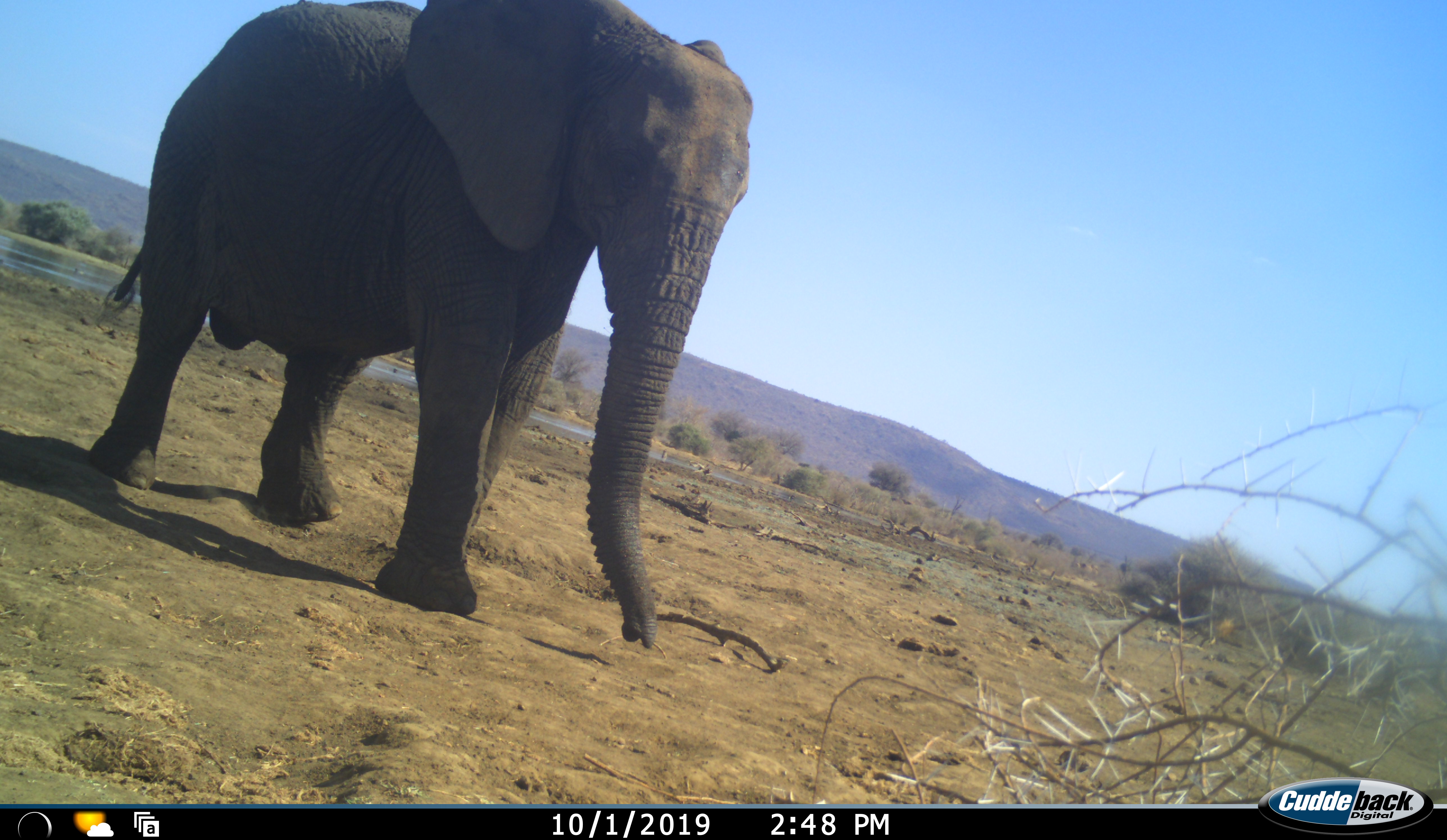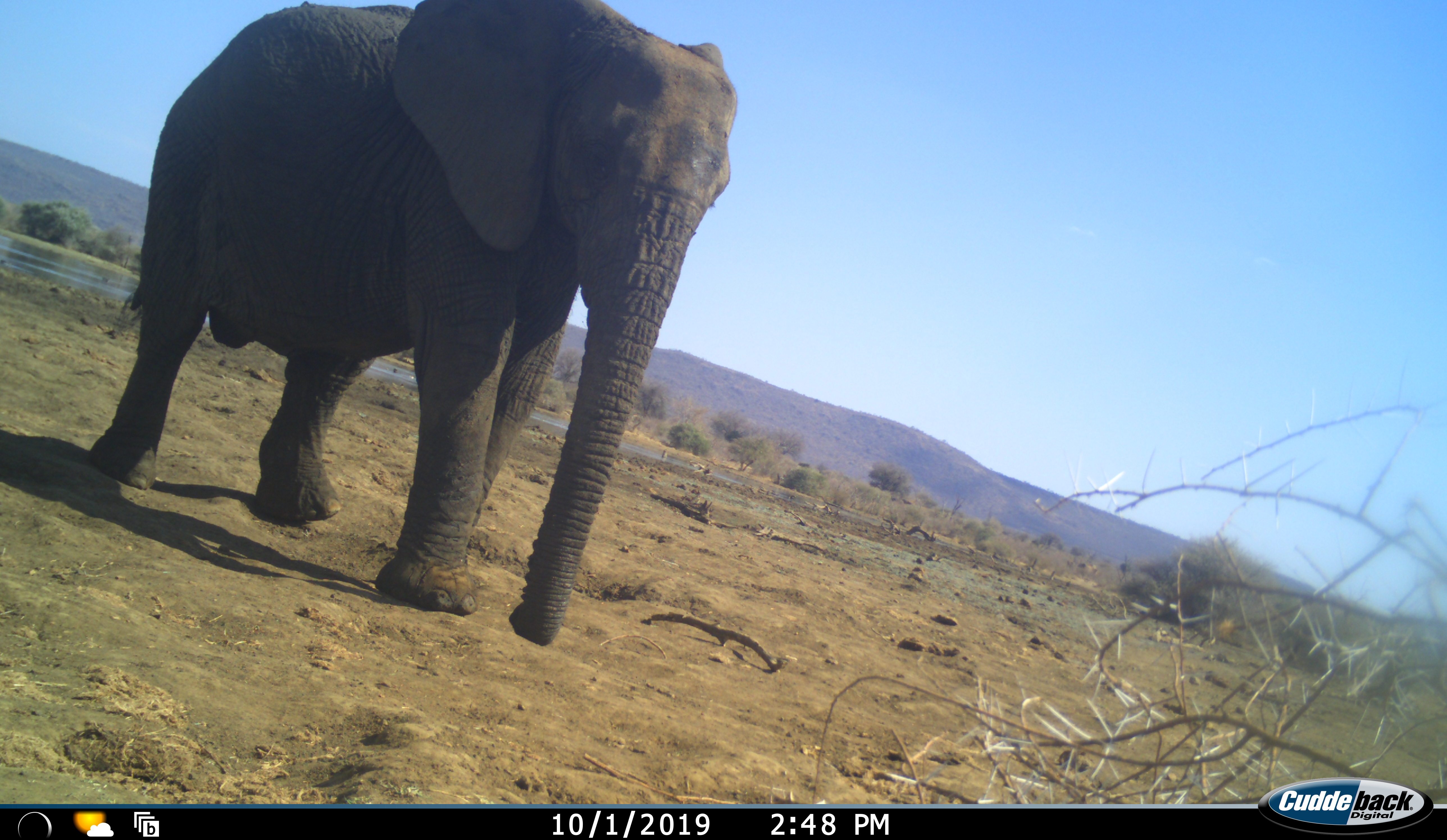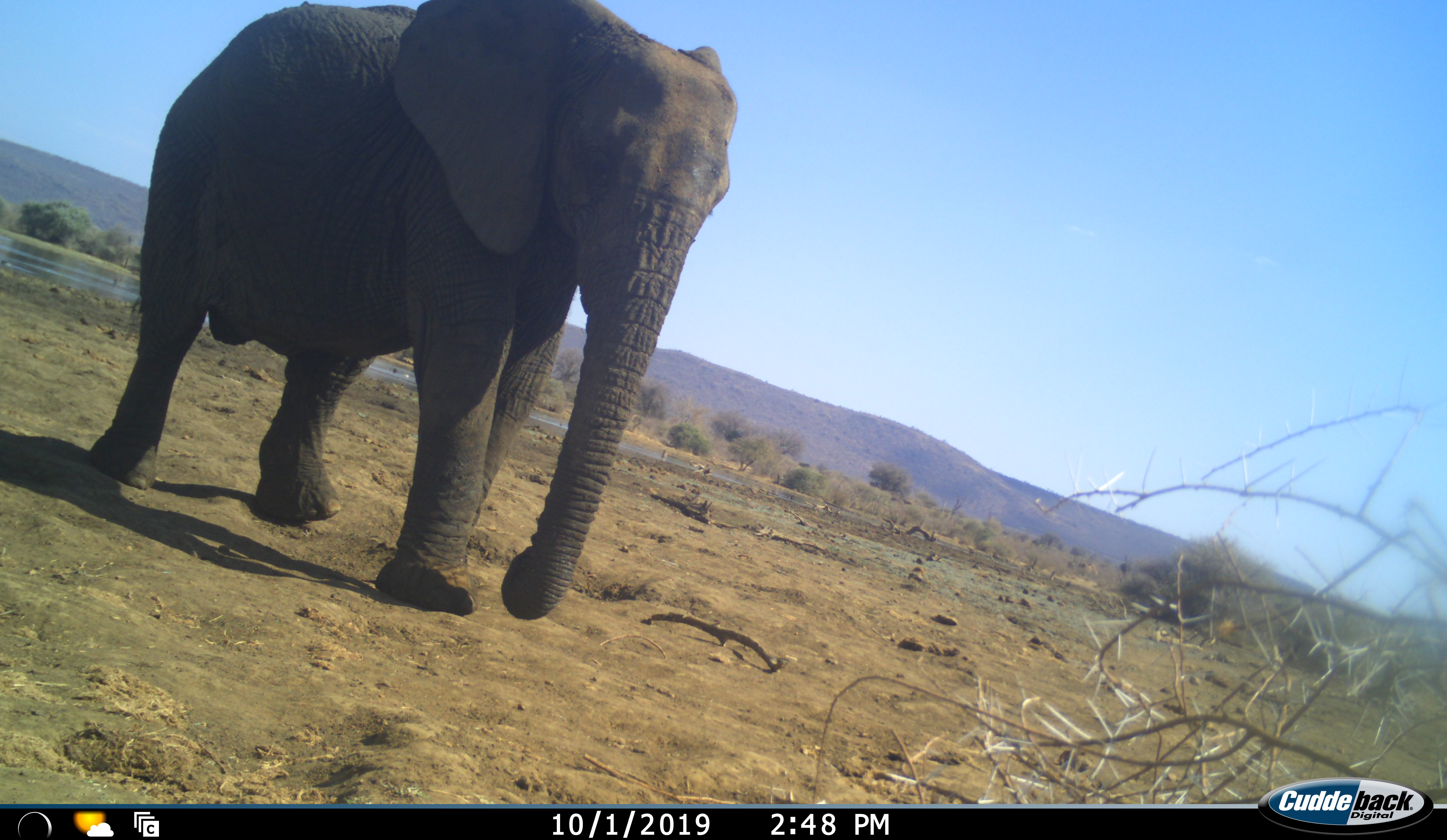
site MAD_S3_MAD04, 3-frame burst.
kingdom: Animalia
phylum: Chordata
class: Mammalia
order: Proboscidea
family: Elephantidae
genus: Loxodonta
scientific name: Loxodonta africana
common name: african bush elephant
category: elephant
Elephant (african bush elephant) (Loxodonta africana), count 1. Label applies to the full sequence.